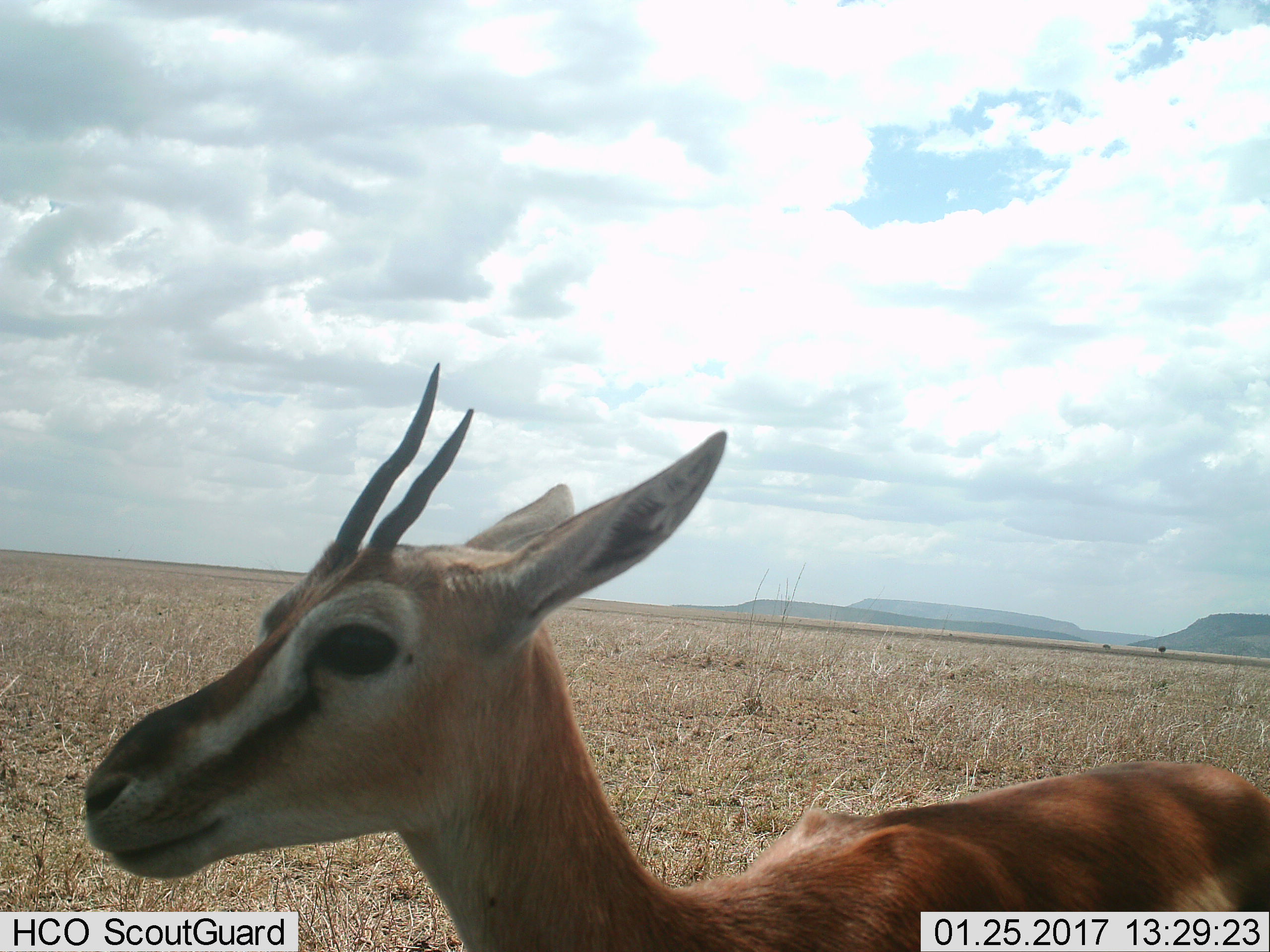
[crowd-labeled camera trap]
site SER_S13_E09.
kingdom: Animalia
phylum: Chordata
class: Mammalia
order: Artiodactyla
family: Bovidae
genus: Eudorcas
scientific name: Eudorcas thomsonii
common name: thomson's gazelle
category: gazellethomsons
Gazellethomsons (thomson's gazelle) (Eudorcas thomsonii), count 1. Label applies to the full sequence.